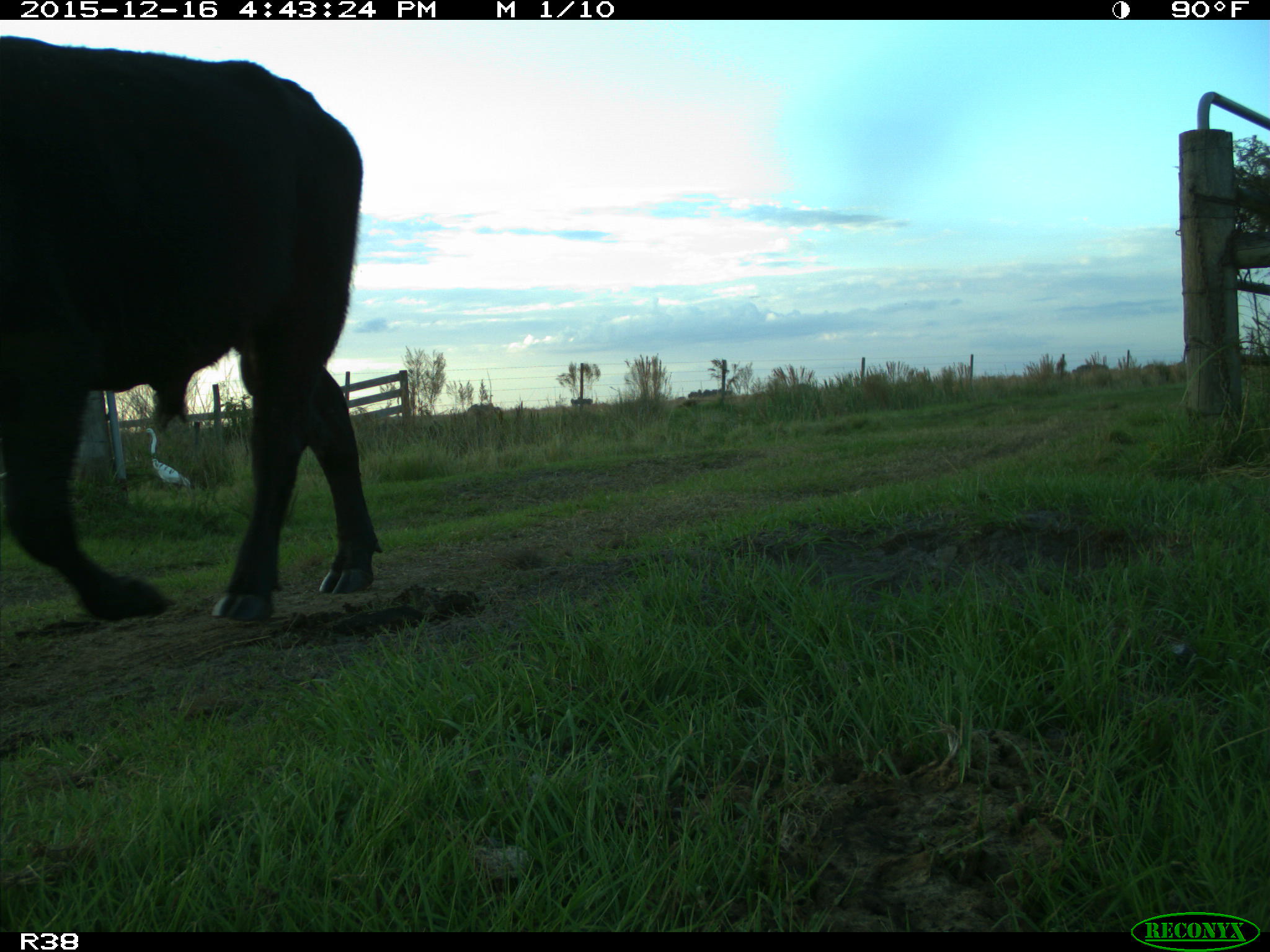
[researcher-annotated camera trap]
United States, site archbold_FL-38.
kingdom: Animalia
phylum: Chordata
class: Mammalia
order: Artiodactyla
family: Bovidae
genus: Bos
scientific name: Bos taurus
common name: domestic cow